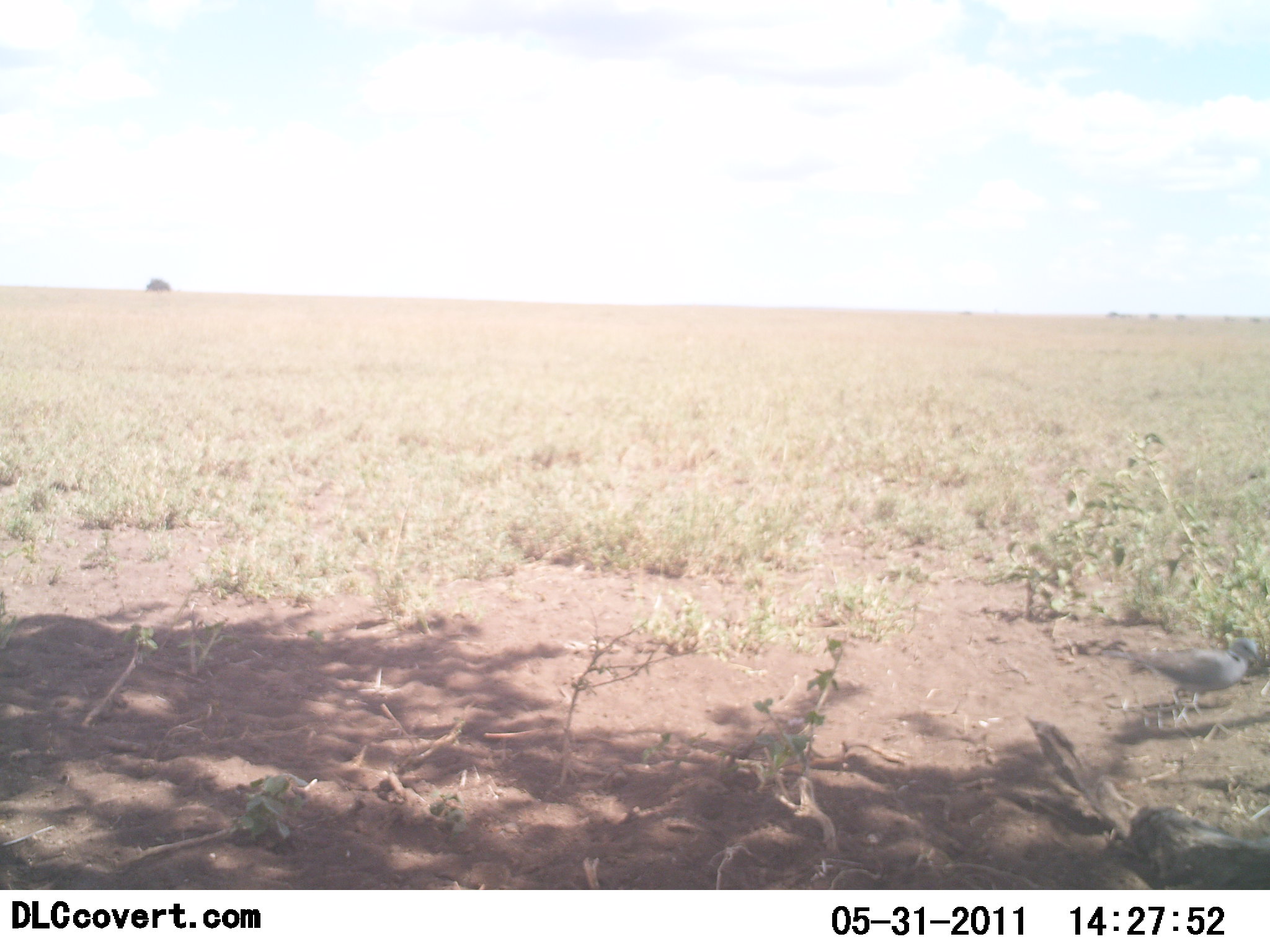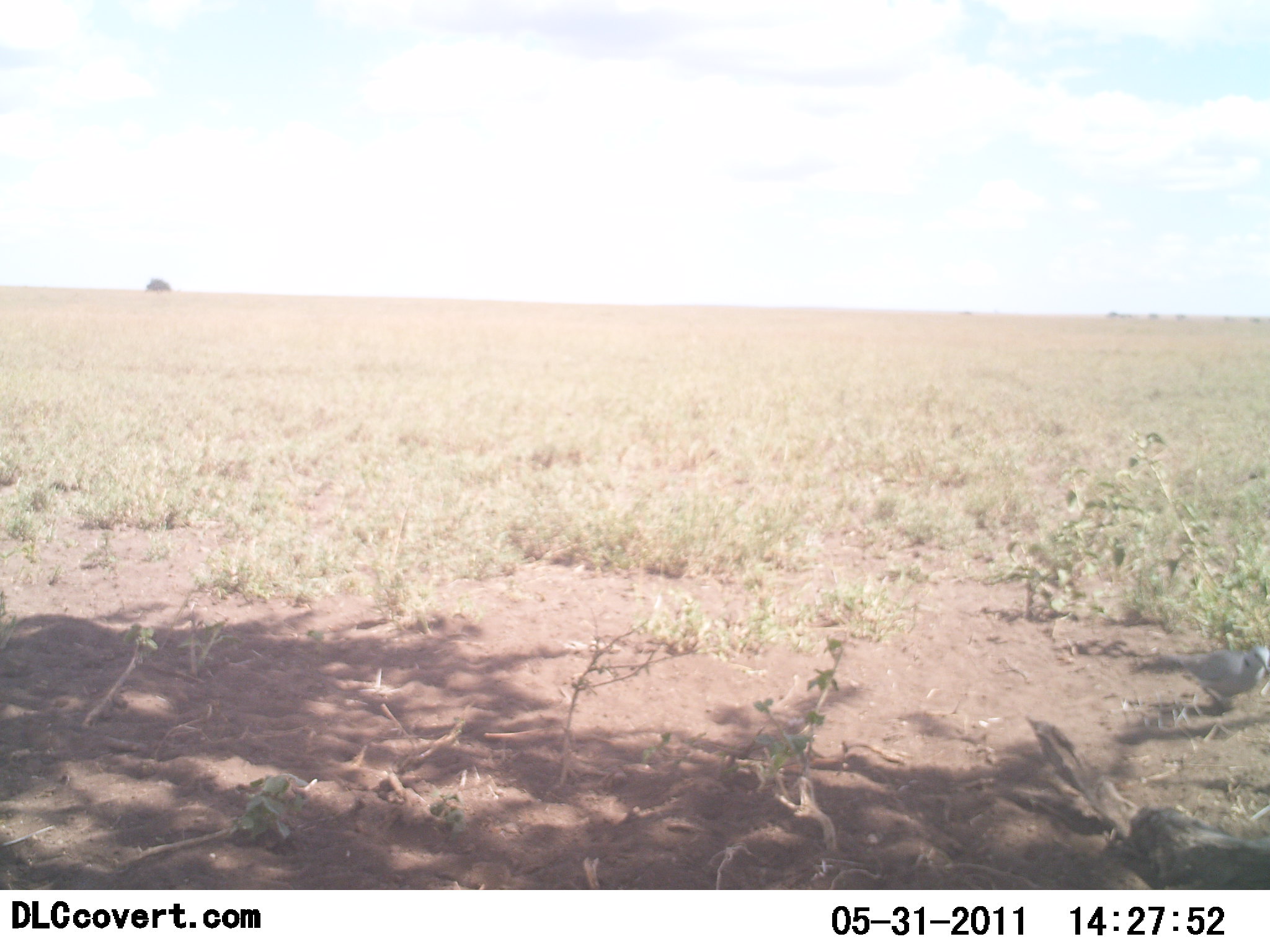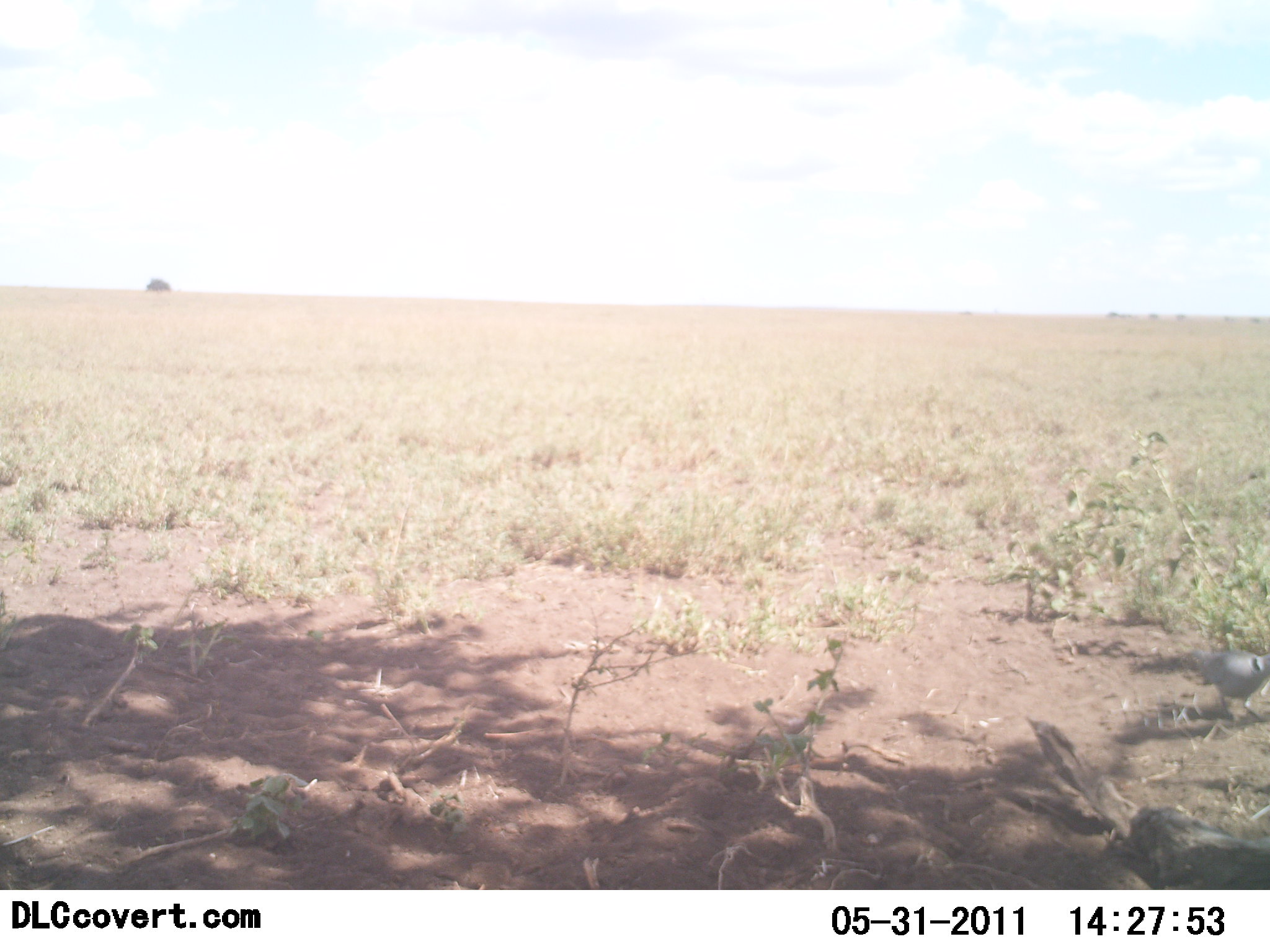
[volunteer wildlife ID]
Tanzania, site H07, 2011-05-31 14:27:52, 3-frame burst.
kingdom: Animalia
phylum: Chordata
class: Aves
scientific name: Aves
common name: bird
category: otherbird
Otherbird (bird) (Aves), count 1. Behavior (volunteer vote fractions): standing 18%, resting 0%, moving 73%, interacting 0%. Young present (vote fraction): 0%. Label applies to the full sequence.